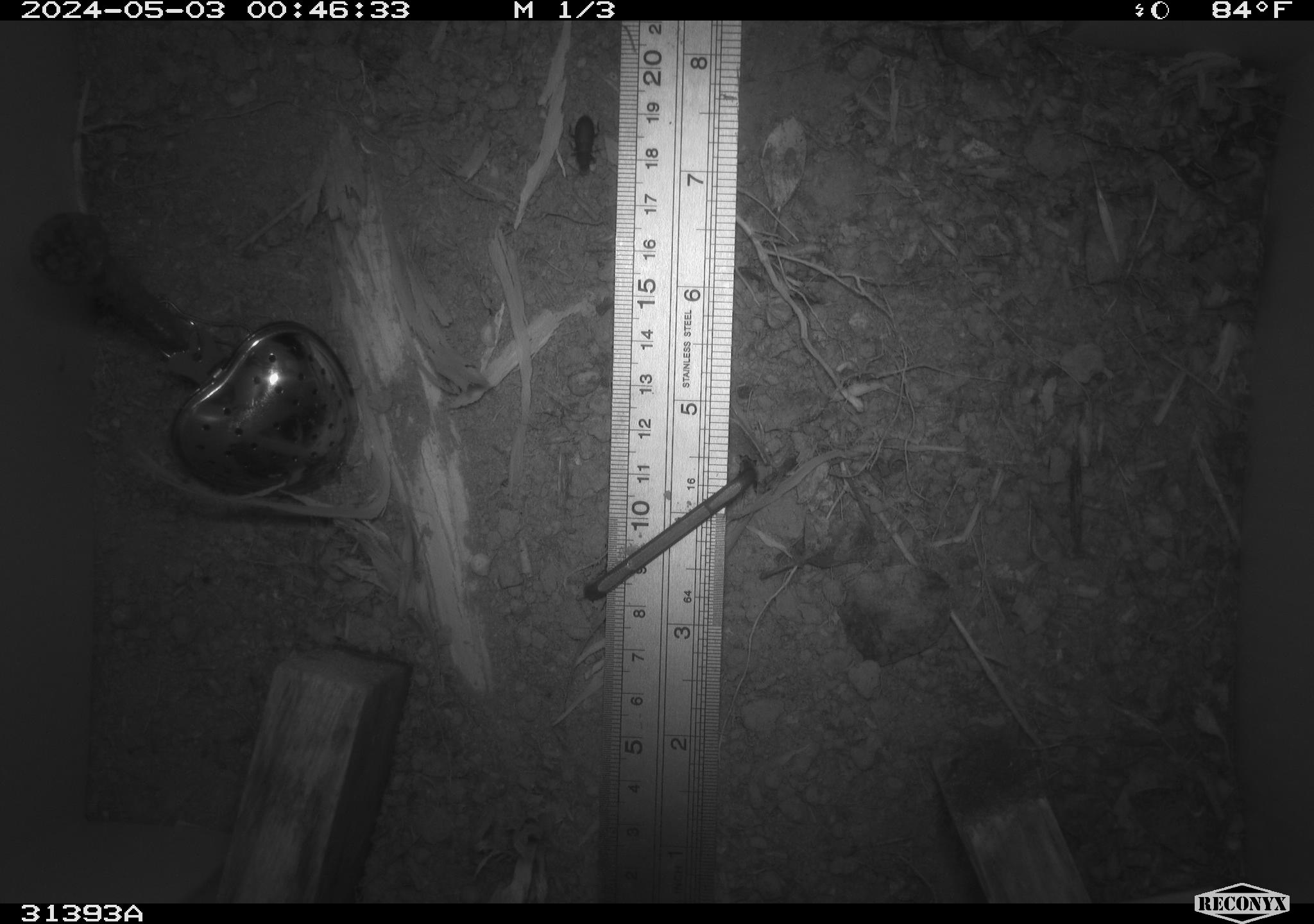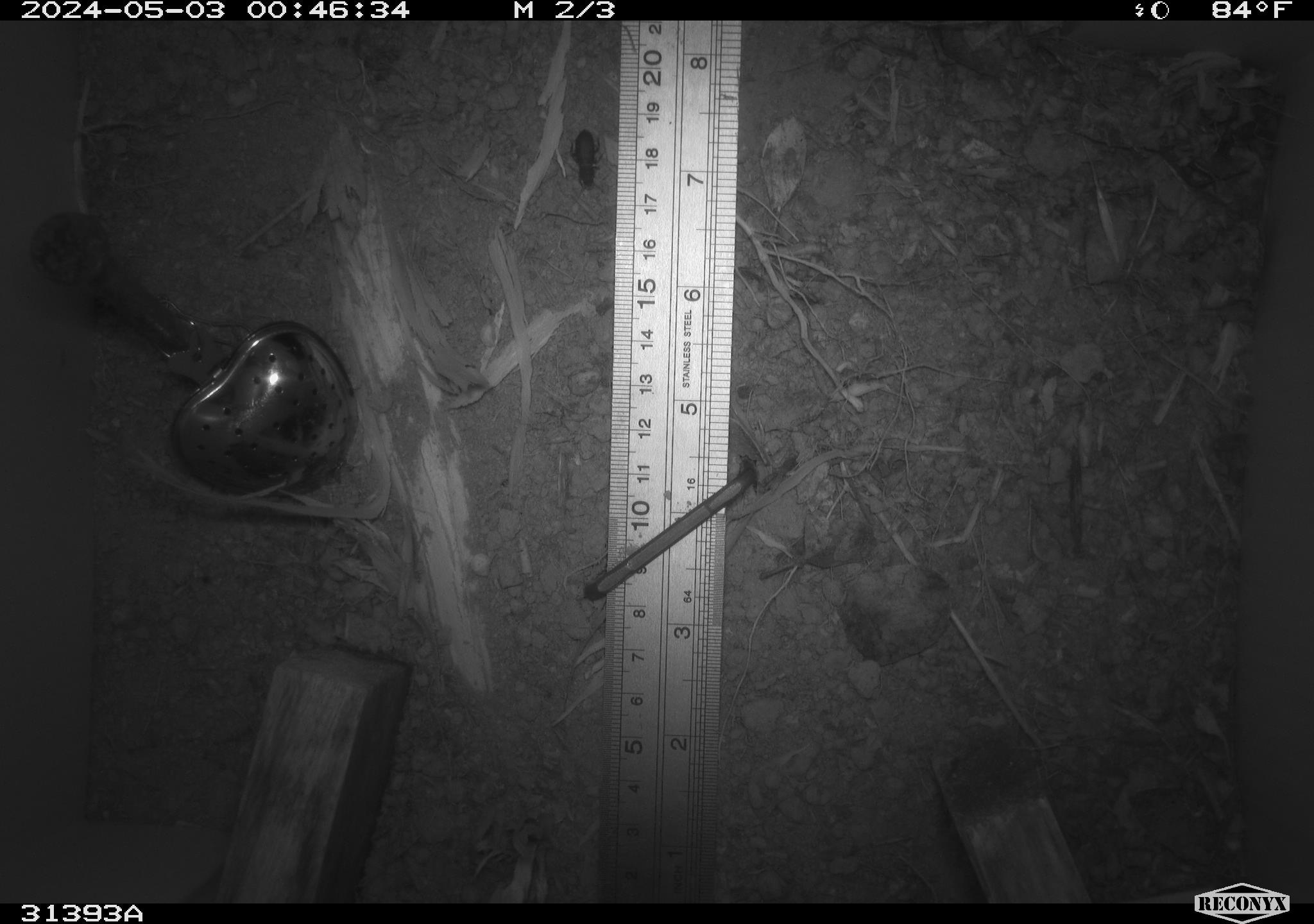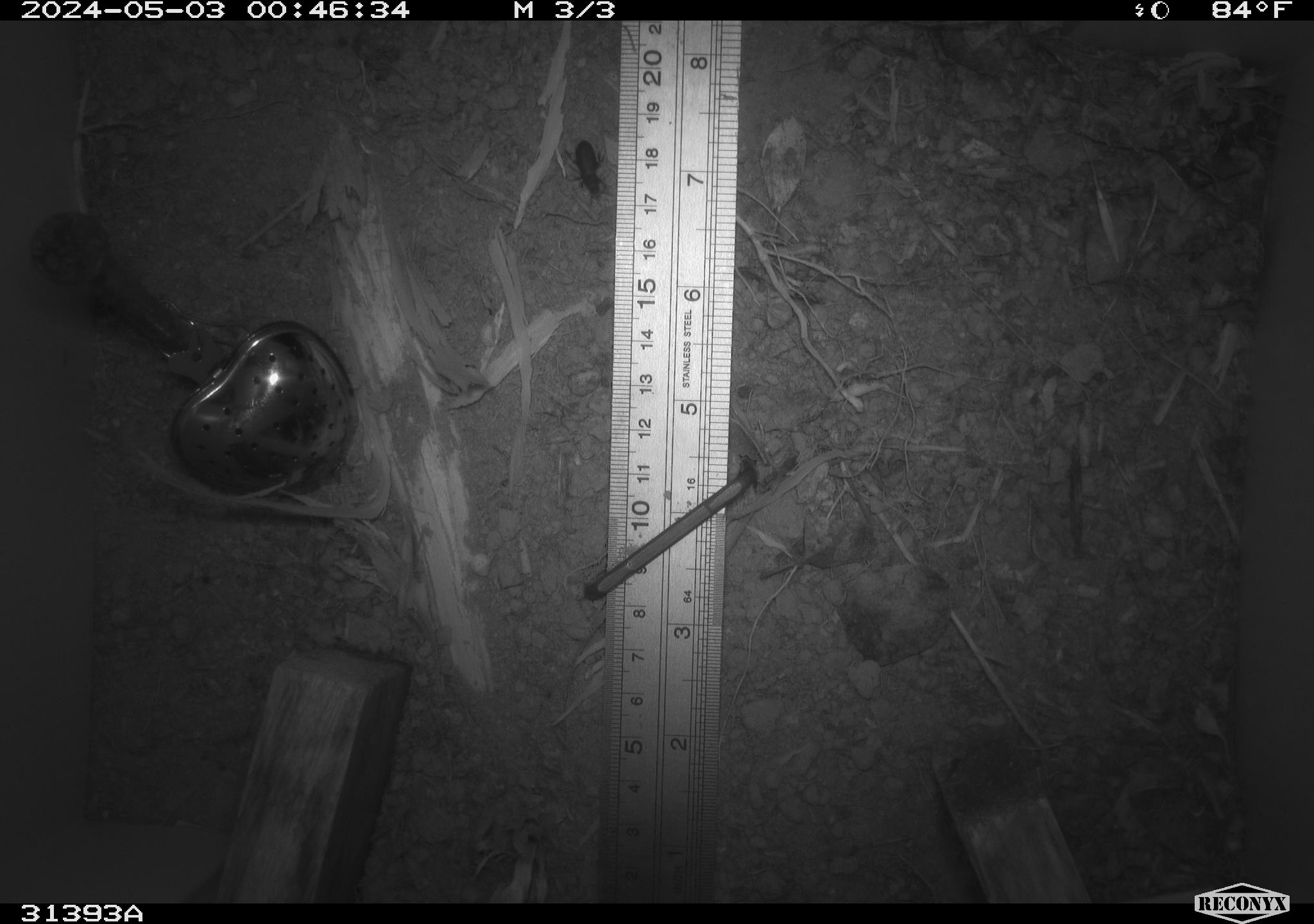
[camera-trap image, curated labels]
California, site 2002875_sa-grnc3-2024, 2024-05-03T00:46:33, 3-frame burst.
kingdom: Animalia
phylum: Arthropoda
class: Insecta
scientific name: Insecta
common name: insect